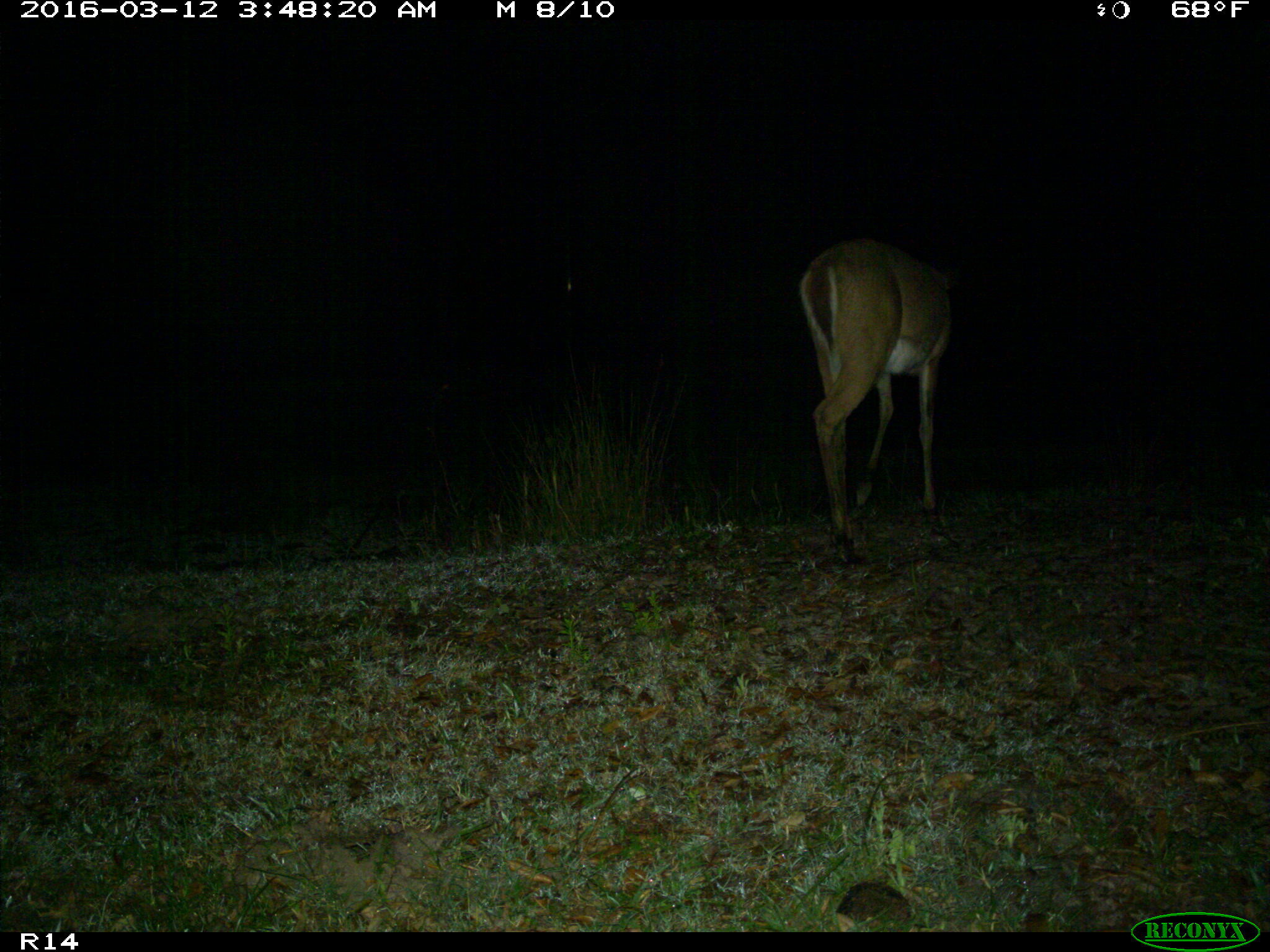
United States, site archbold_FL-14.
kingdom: Animalia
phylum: Chordata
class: Mammalia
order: Artiodactyla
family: Cervidae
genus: Odocoileus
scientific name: Odocoileus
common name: deer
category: unidentified deer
Unidentified deer (deer) (Odocoileus).